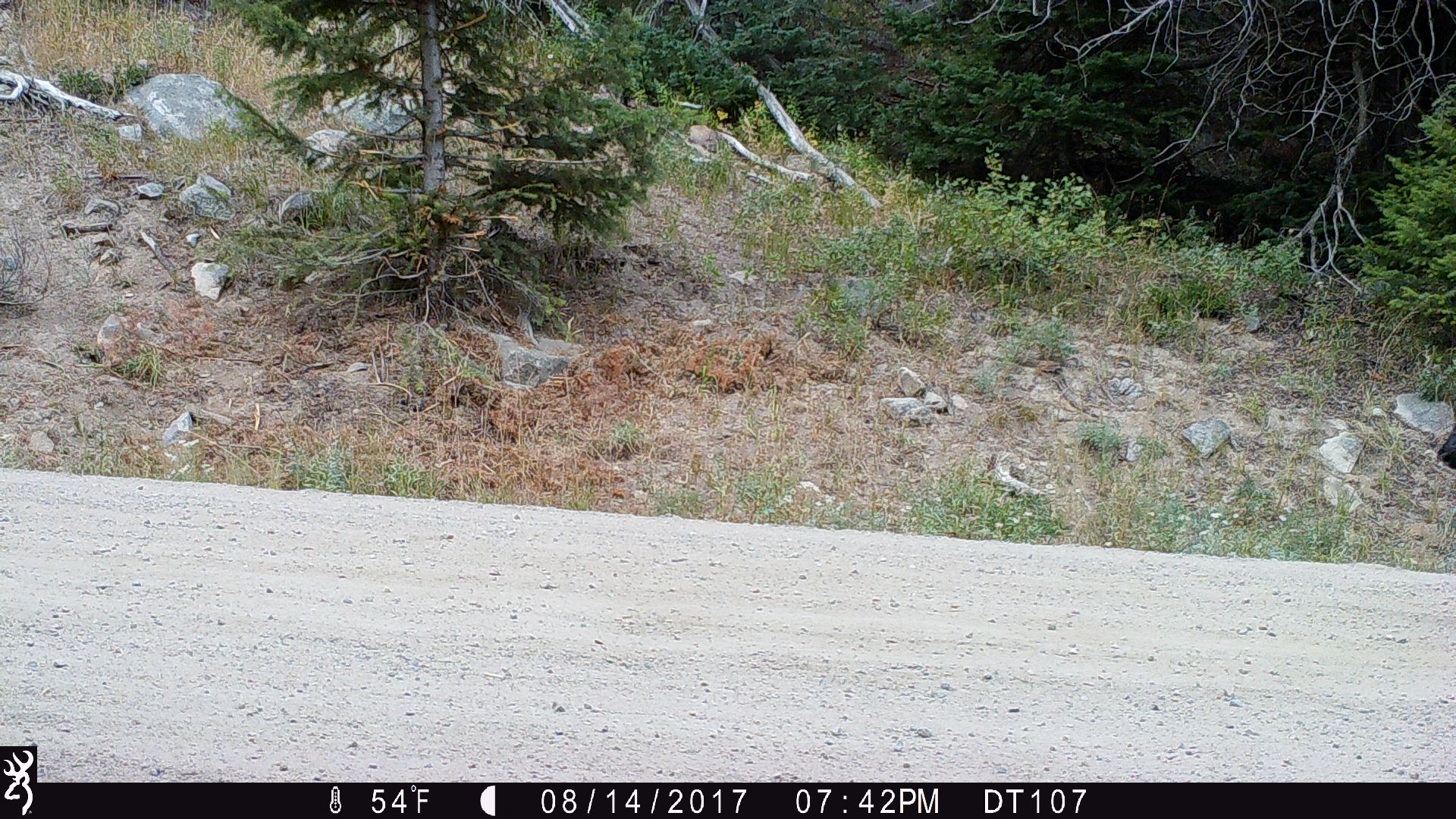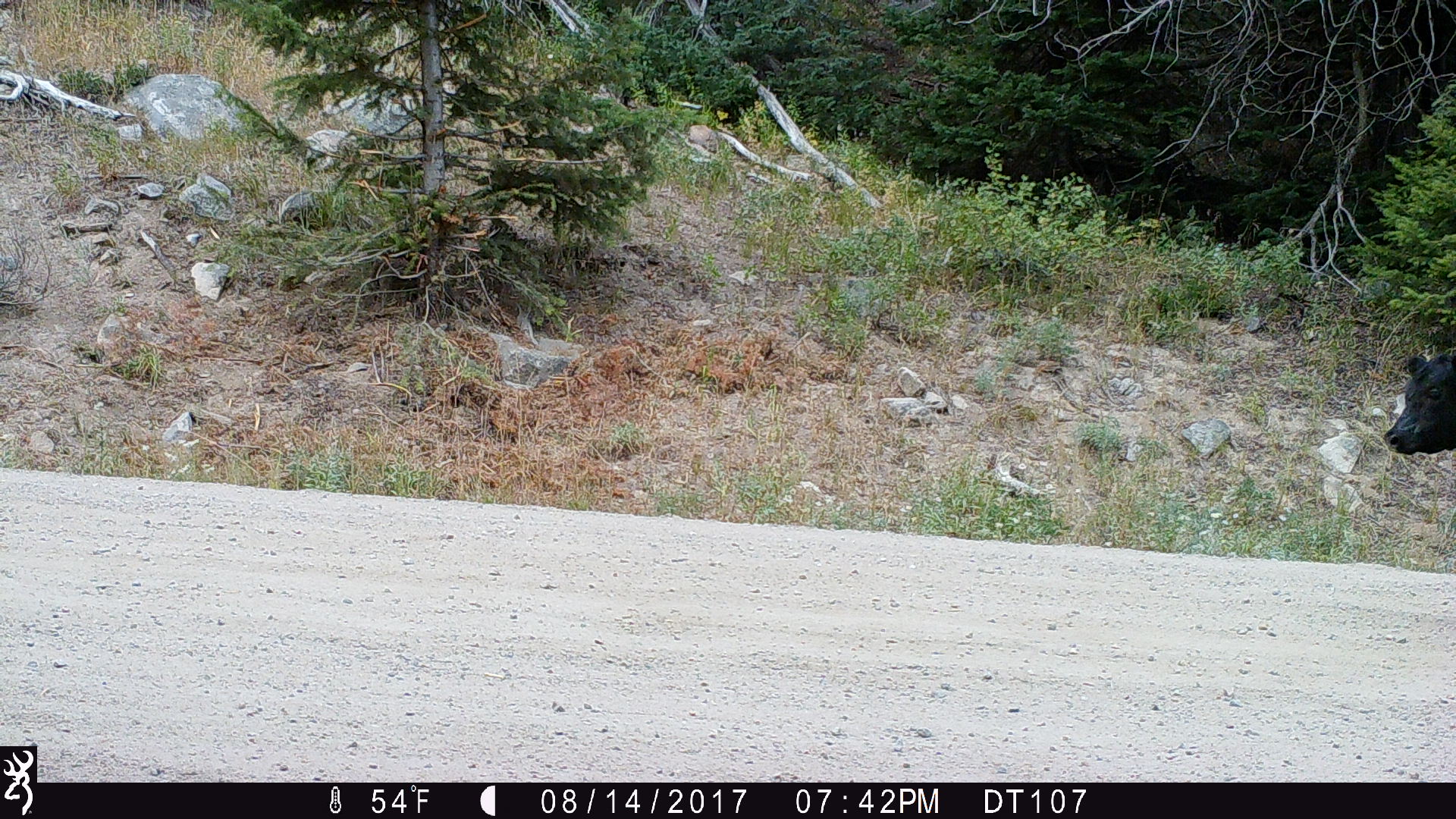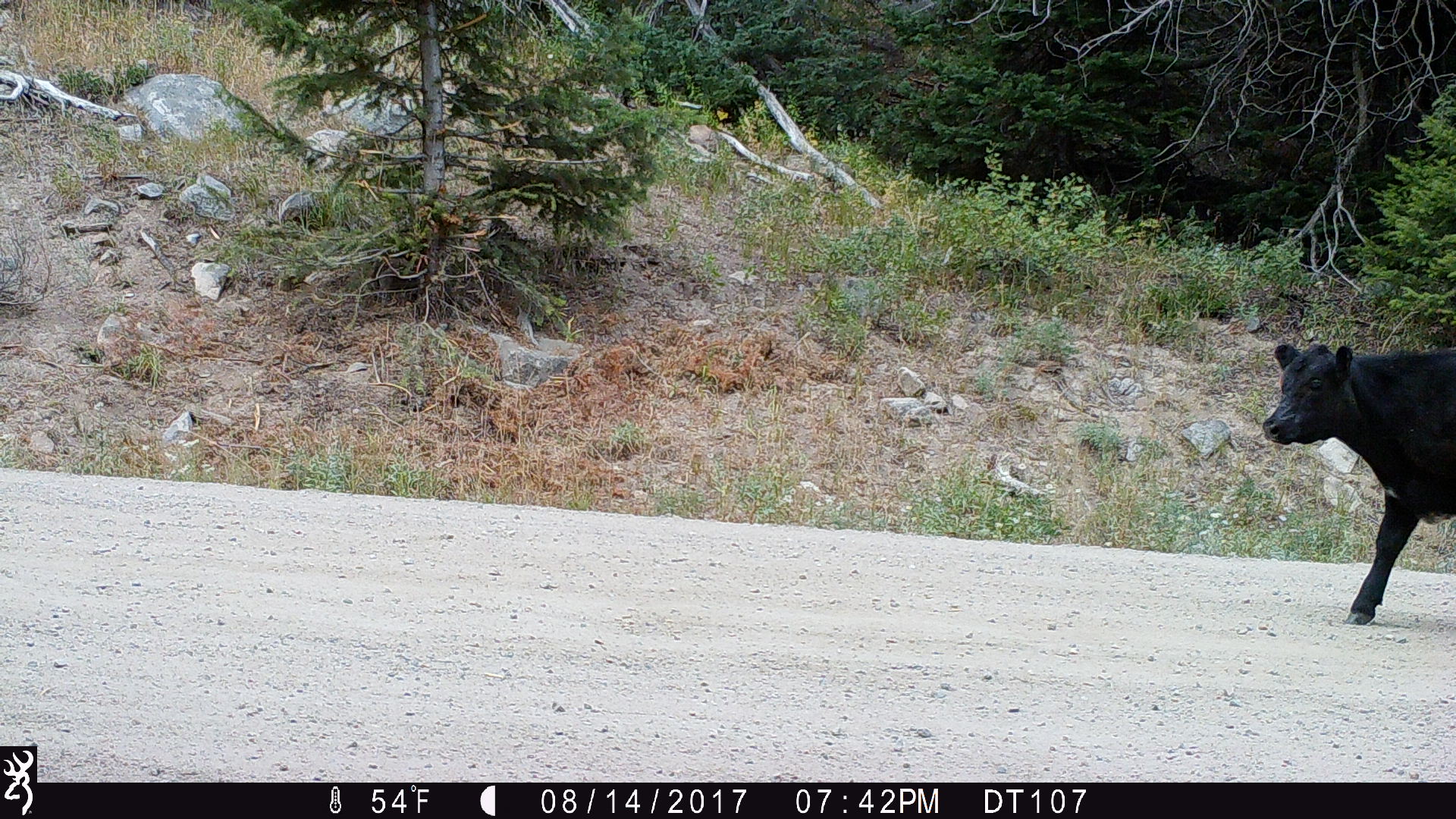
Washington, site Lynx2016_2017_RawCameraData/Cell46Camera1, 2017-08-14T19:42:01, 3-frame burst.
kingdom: Animalia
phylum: Chordata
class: Mammalia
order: Artiodactyla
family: Bovidae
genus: Bos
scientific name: Bos taurus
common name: domestic cattle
Domestic cattle (Bos taurus). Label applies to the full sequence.